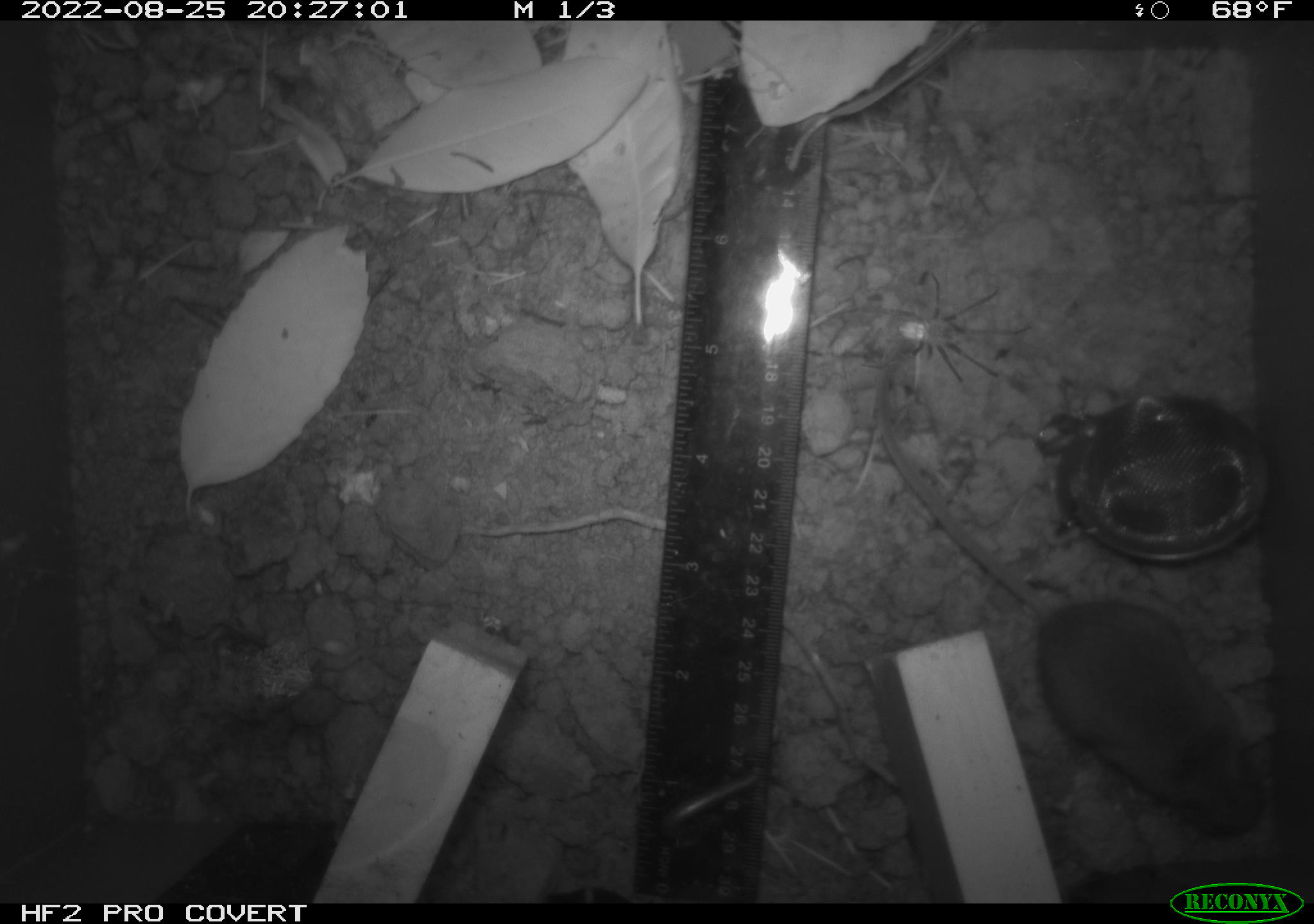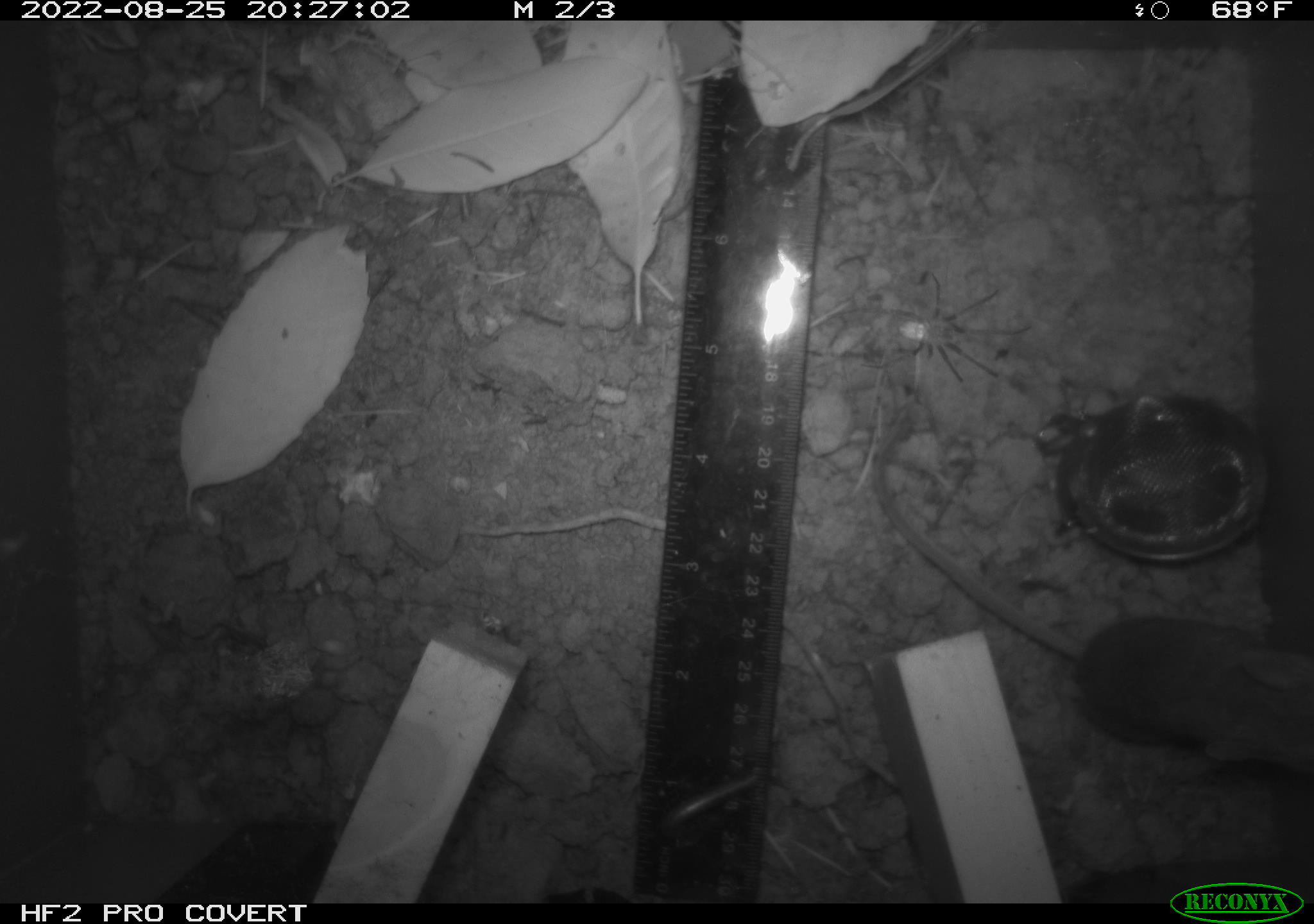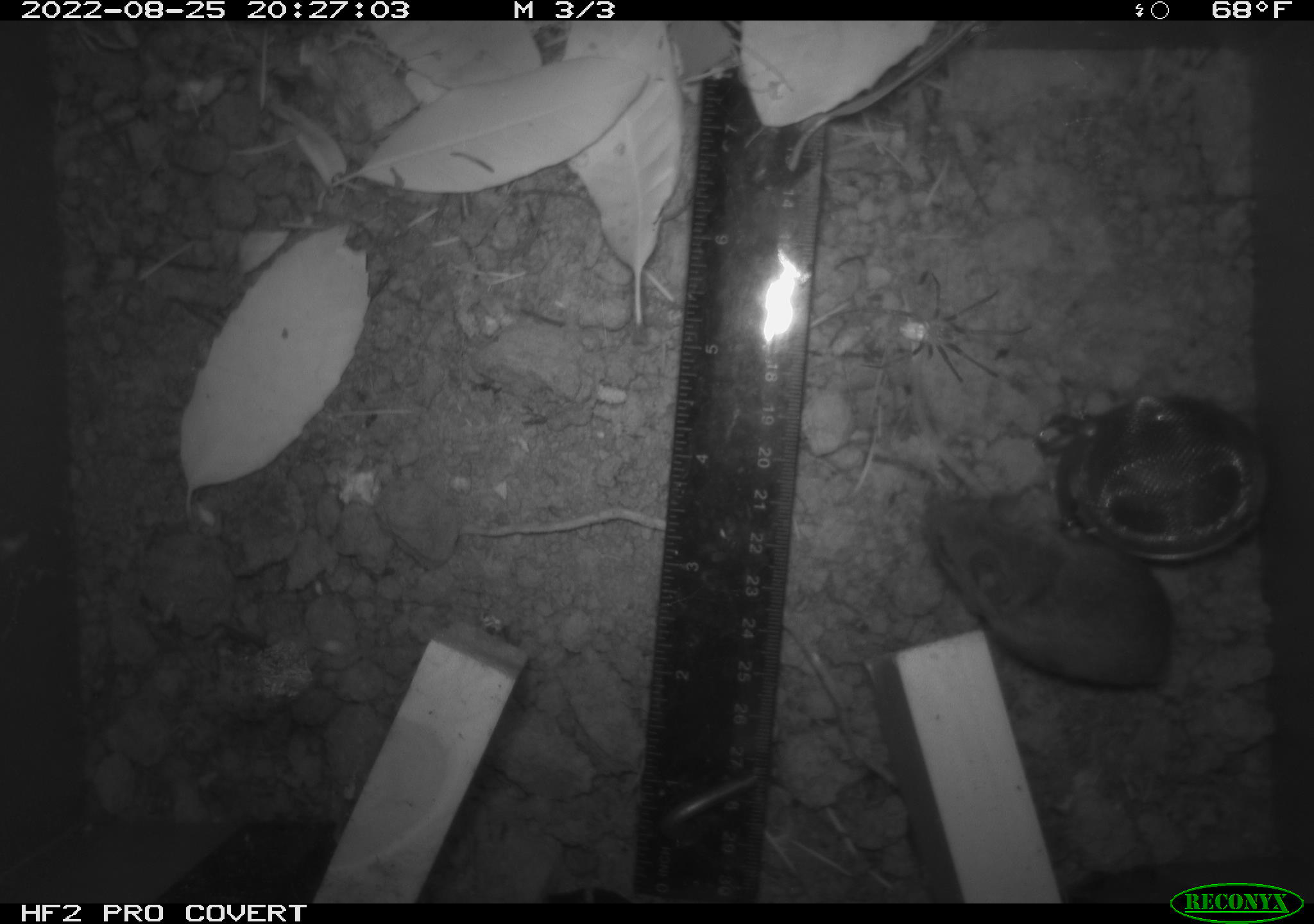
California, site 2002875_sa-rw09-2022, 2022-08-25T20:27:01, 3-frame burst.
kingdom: Animalia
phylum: Arthropoda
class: Arachnida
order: Araneae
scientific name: Araneae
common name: spider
Spider (Araneae).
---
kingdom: Animalia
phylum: Chordata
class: Mammalia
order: Rodentia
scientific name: Rodentia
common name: rodent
Rodent (Rodentia).